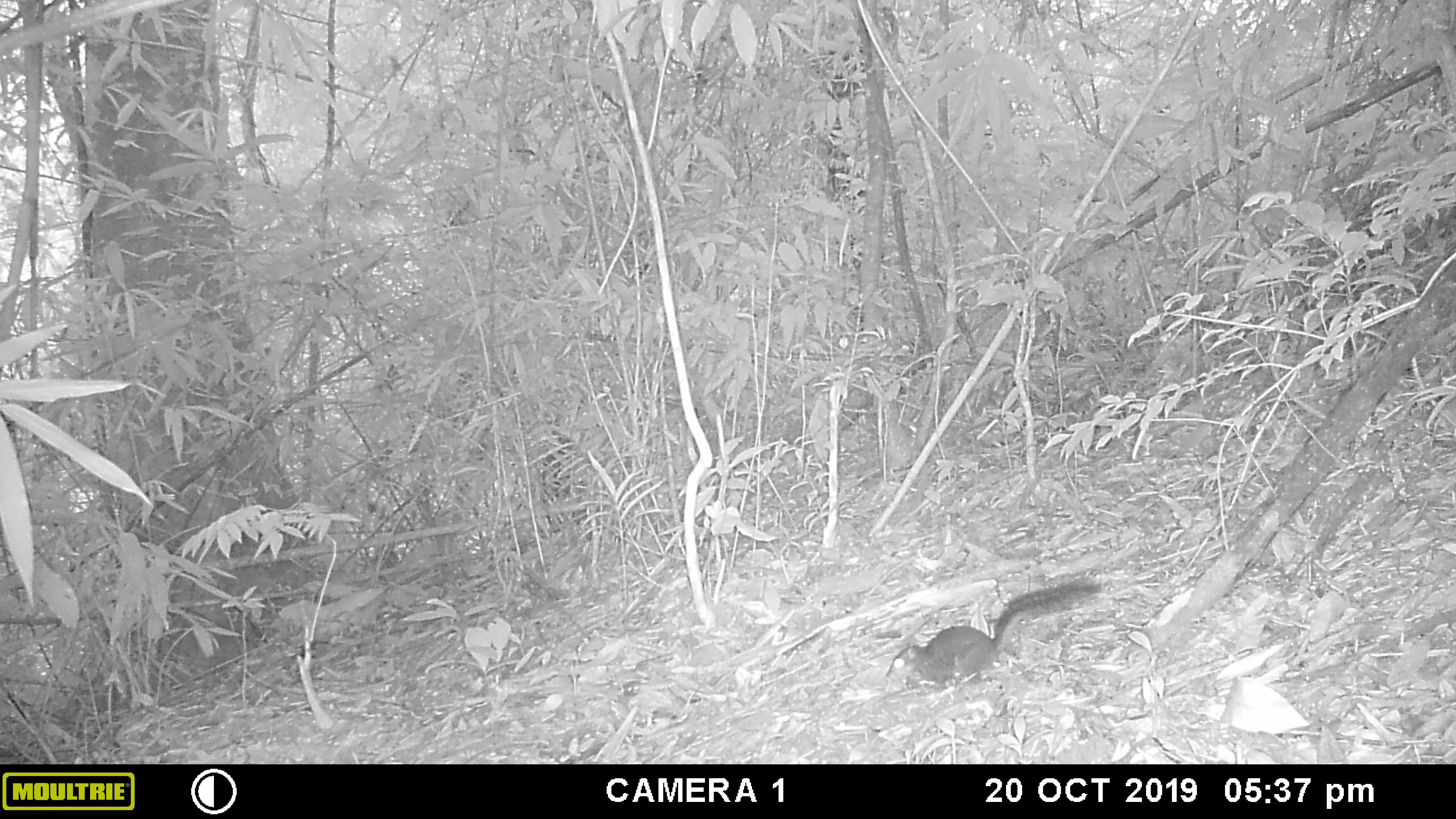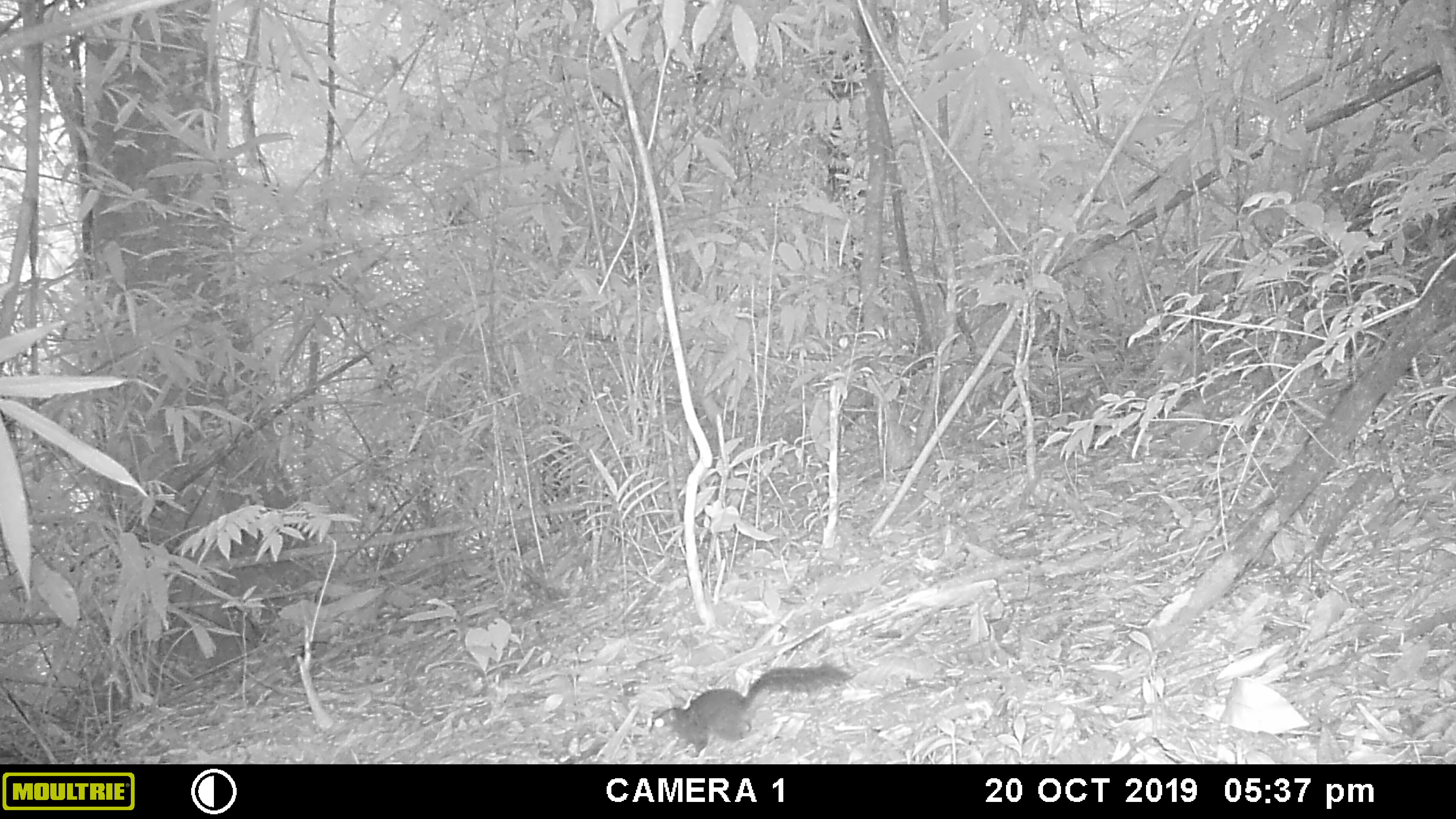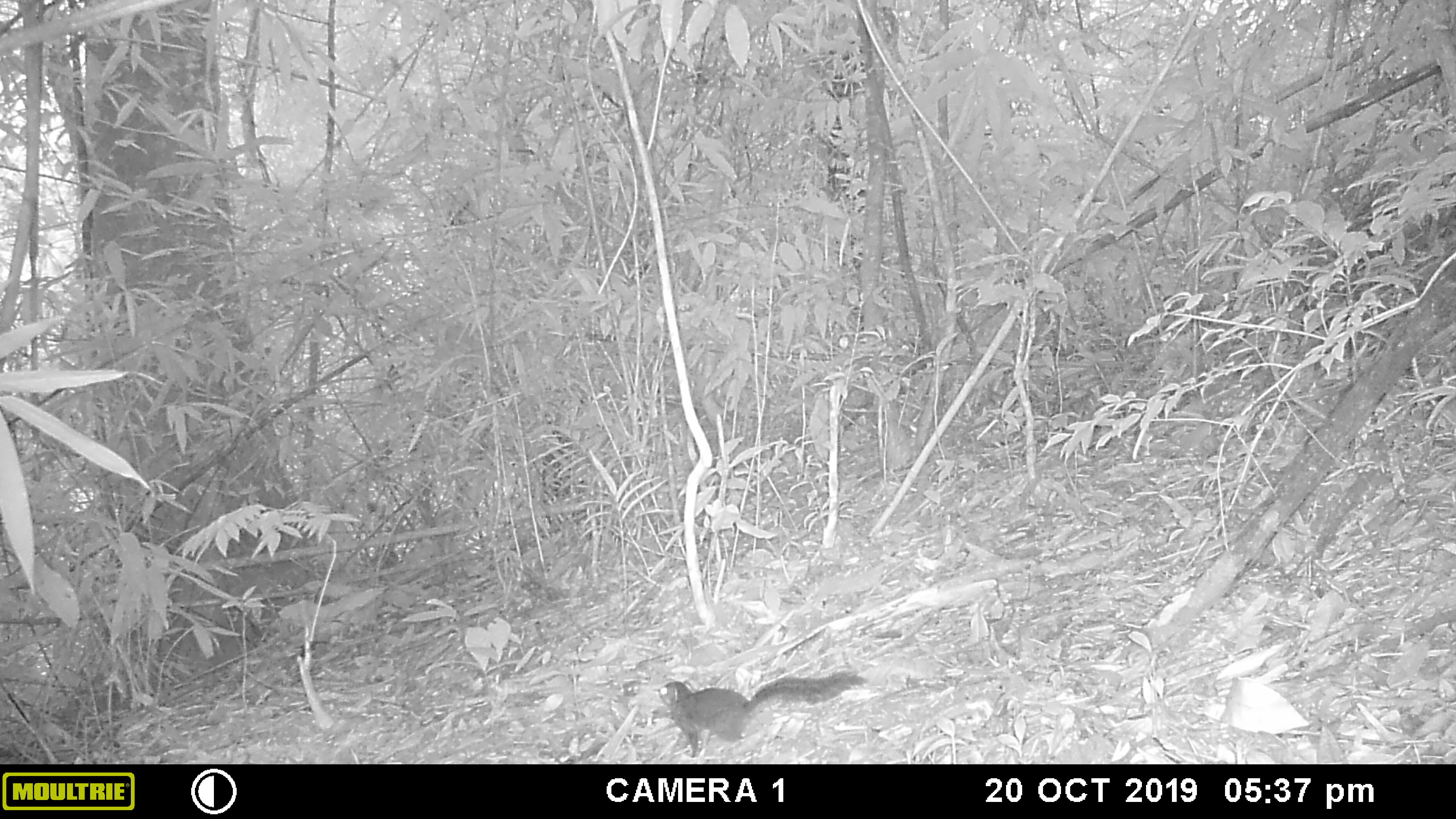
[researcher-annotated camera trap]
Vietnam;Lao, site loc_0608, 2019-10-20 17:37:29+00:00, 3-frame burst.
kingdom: Animalia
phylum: Chordata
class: Mammalia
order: Rodentia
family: Sciuridae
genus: Dremomys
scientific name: Dremomys rufigenis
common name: red-cheeked squirrel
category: red cheeked squirrel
Red cheeked squirrel (red-cheeked squirrel) (Dremomys rufigenis). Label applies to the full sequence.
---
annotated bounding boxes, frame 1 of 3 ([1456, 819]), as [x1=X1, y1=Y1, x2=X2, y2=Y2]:
red cheeked squirrel: [x1=884, y1=579, x2=1107, y2=687]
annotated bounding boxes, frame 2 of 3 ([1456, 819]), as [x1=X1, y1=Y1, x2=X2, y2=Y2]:
red cheeked squirrel: [x1=647, y1=664, x2=854, y2=758]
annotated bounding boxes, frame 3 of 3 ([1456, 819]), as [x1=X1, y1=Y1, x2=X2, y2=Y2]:
red cheeked squirrel: [x1=650, y1=671, x2=867, y2=758]